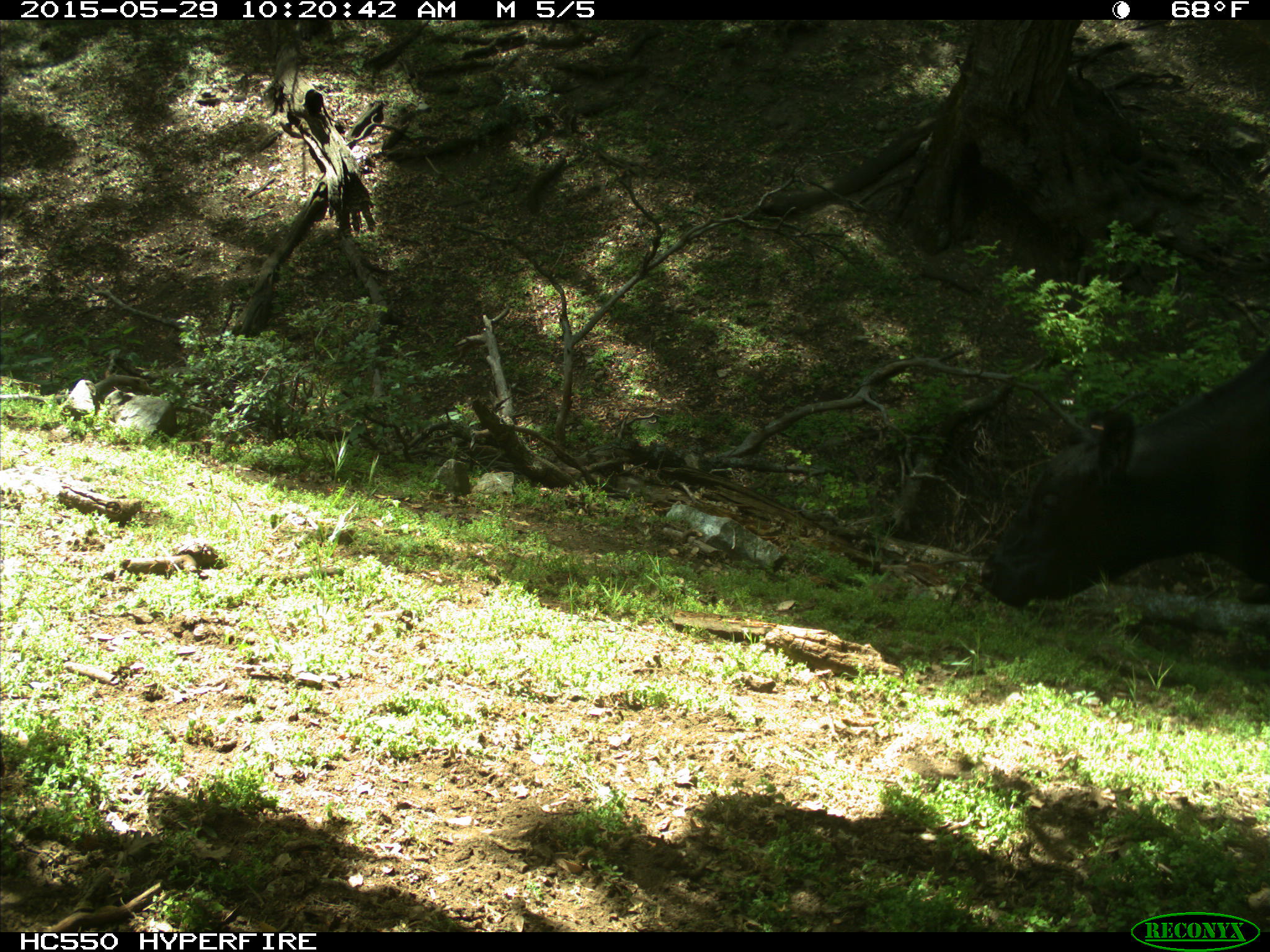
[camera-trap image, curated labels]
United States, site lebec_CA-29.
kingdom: Animalia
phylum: Chordata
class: Mammalia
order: Artiodactyla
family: Bovidae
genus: Bos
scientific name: Bos taurus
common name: domestic cow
Bos taurus (domestic cow).